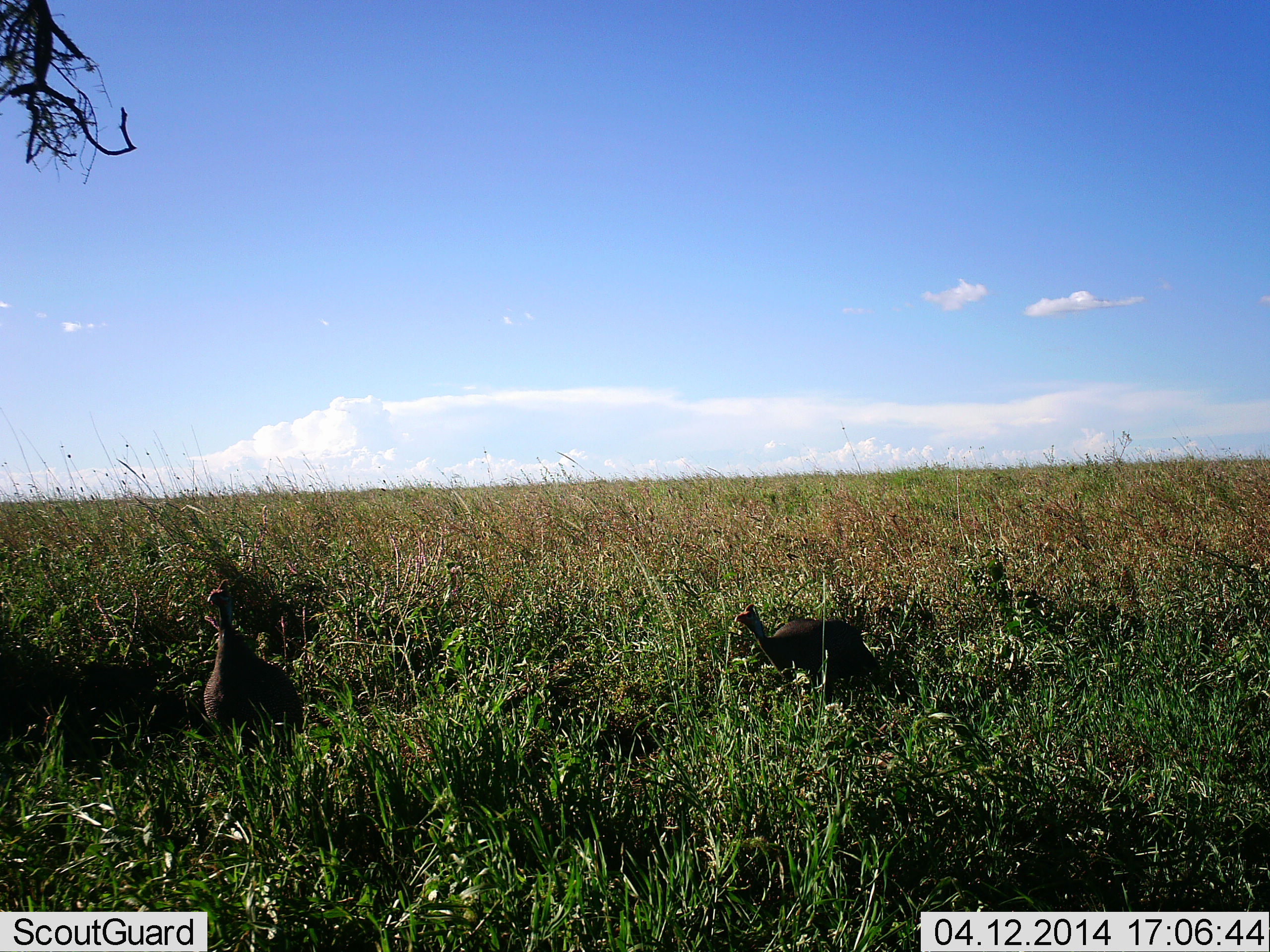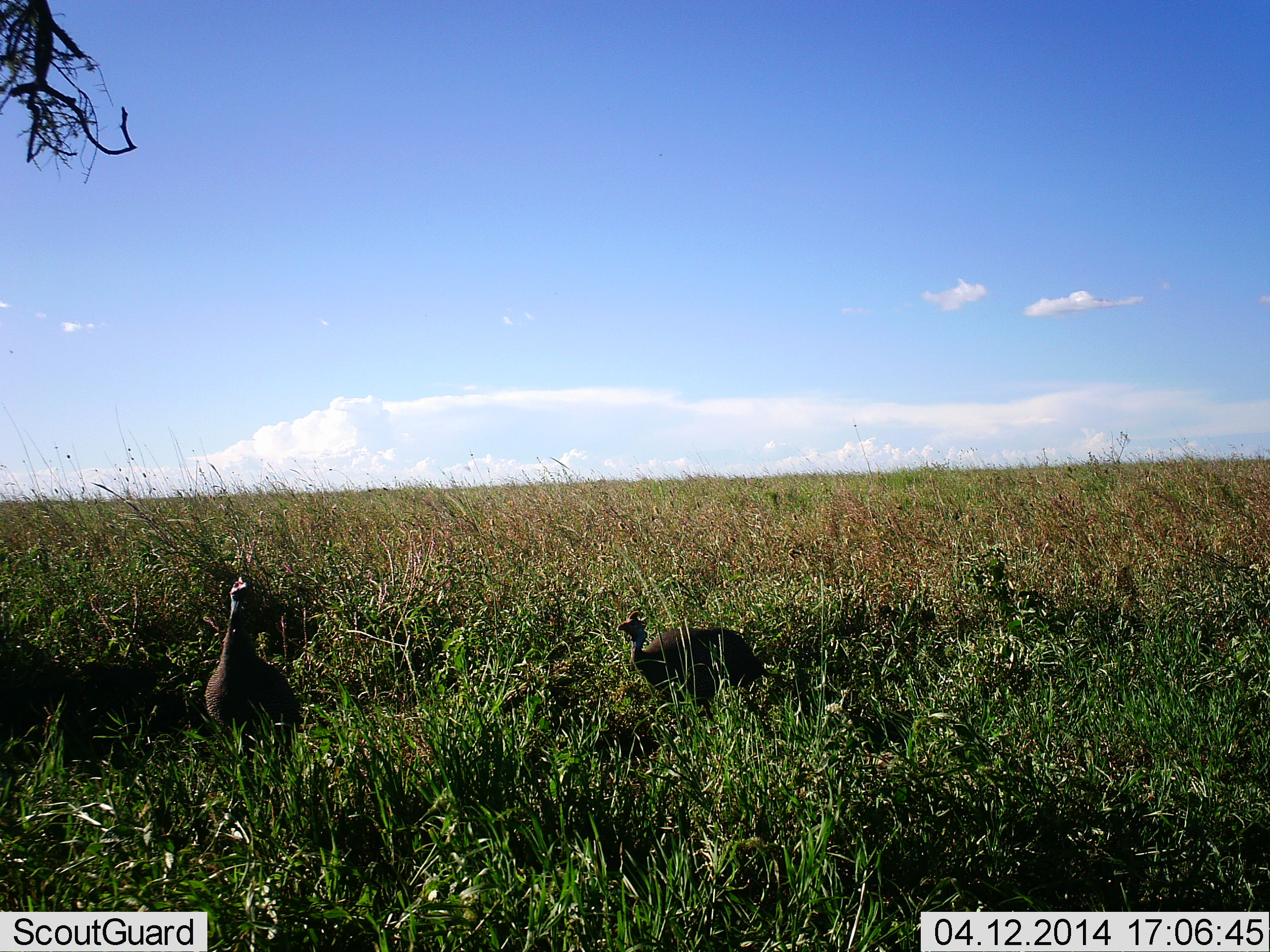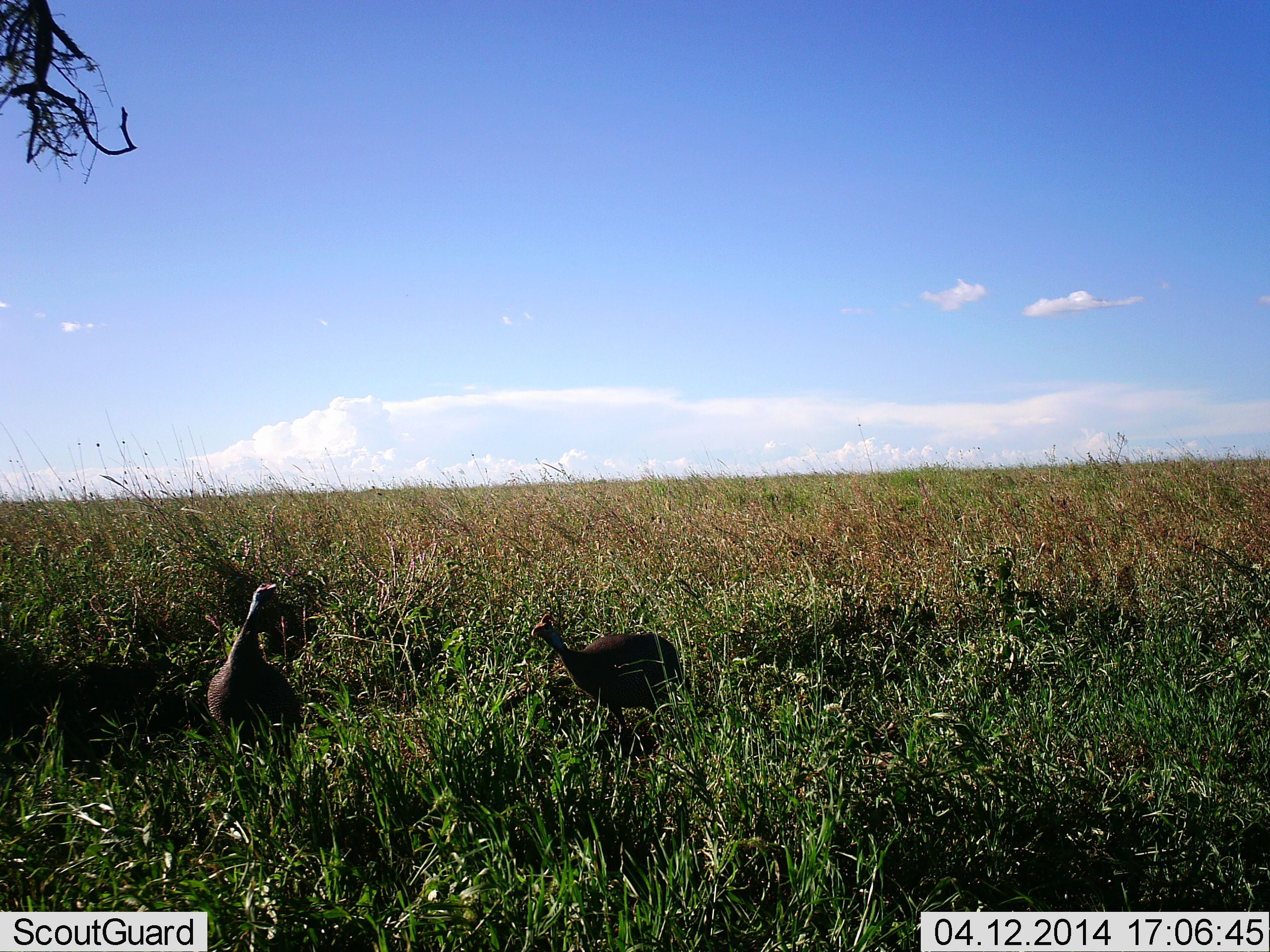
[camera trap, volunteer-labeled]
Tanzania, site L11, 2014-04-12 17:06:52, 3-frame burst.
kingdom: Animalia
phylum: Chordata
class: Aves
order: Galliformes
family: Numididae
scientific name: Numididae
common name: guinea fowl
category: guineafowl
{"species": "guineafowl (guinea fowl) (Numididae)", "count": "2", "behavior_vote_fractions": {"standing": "27%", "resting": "0%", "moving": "73%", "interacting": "9%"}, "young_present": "0%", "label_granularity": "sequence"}